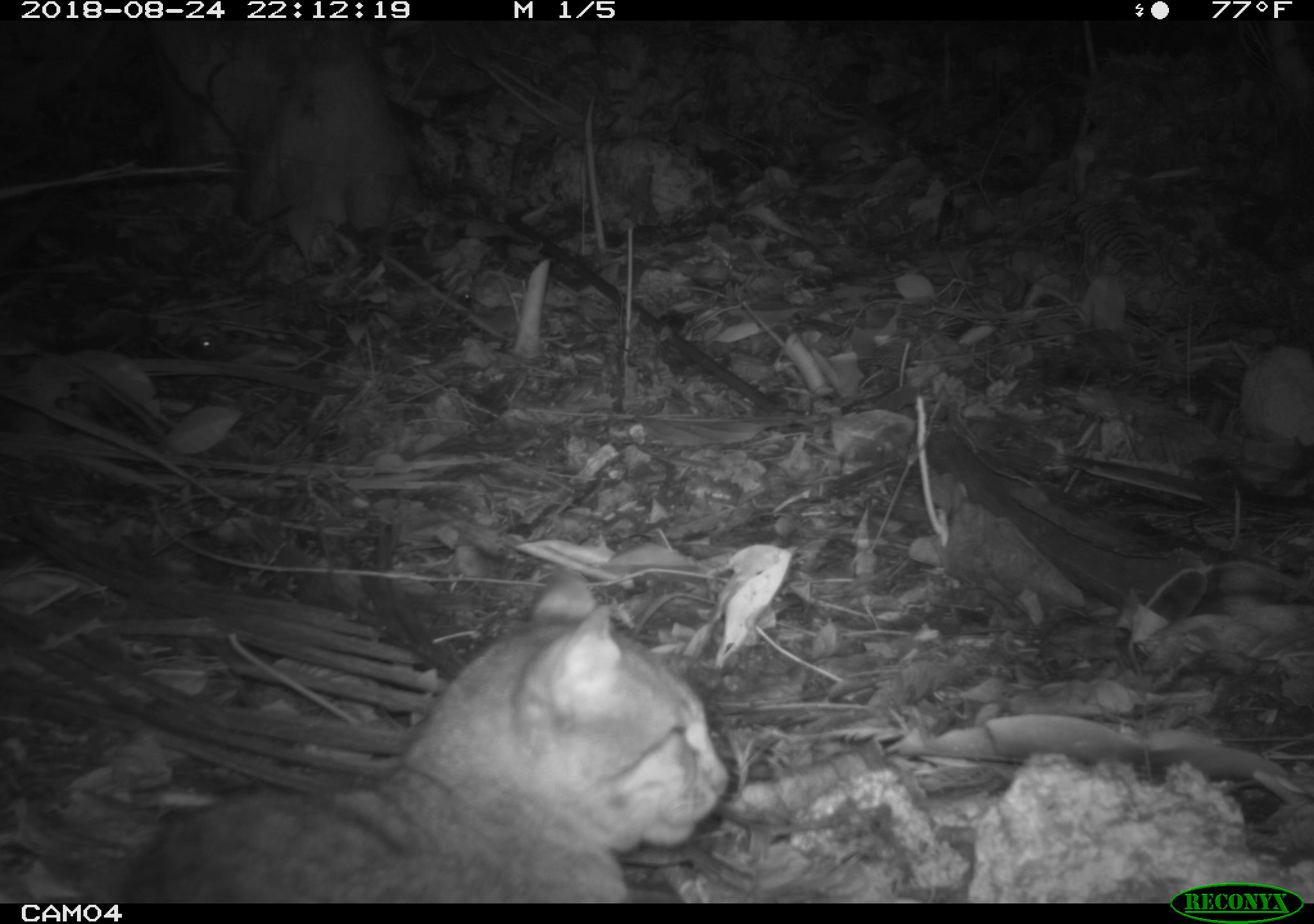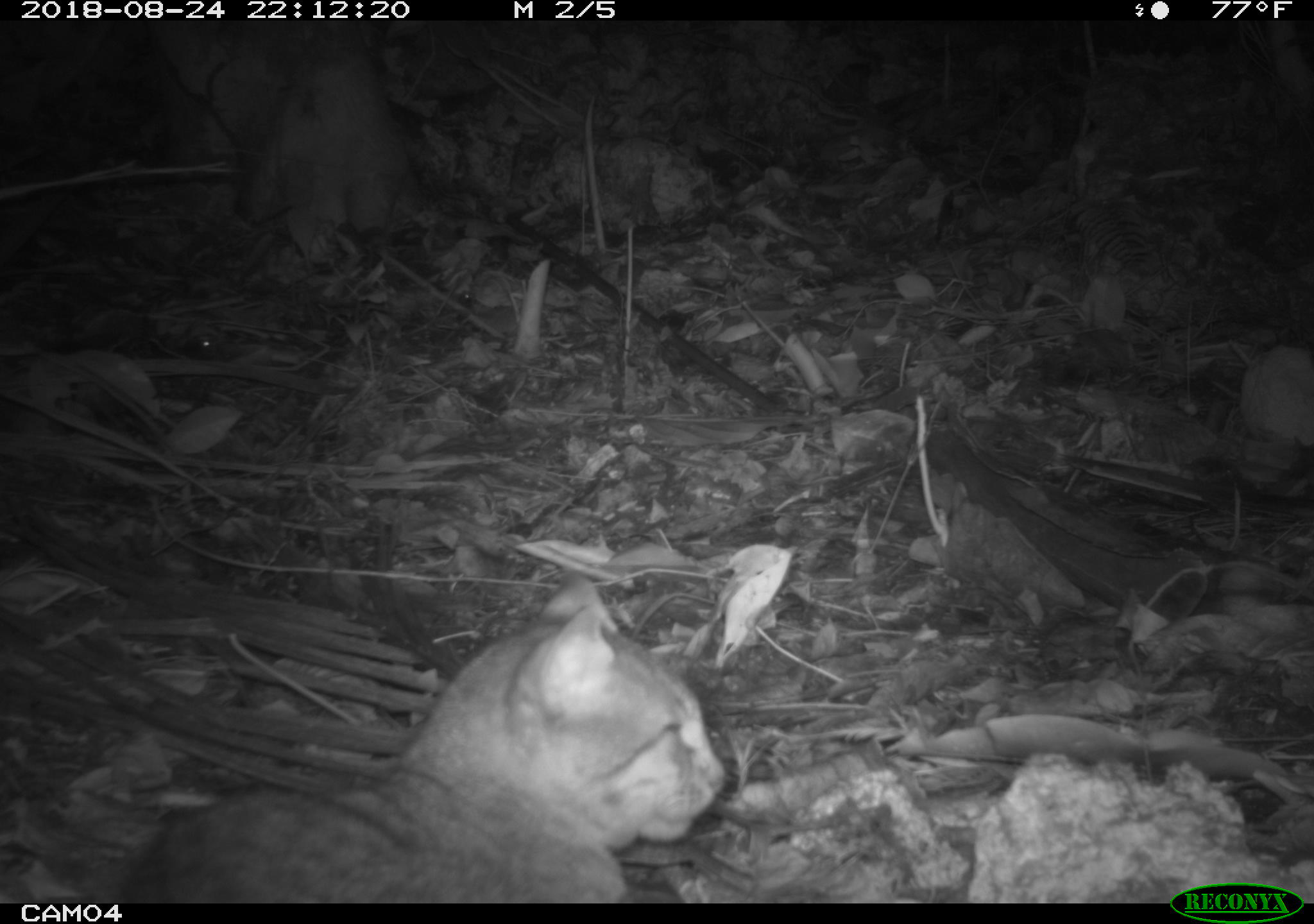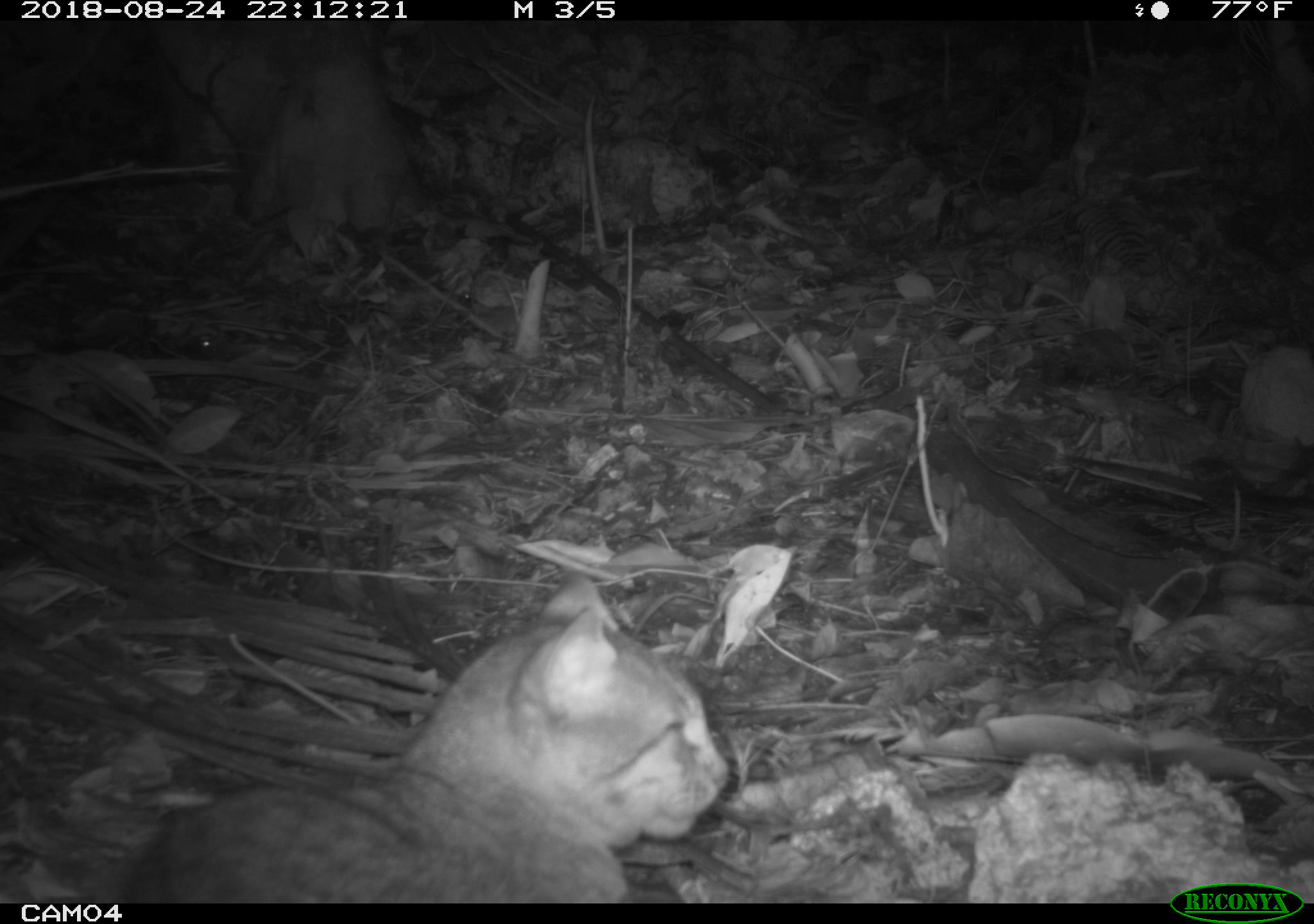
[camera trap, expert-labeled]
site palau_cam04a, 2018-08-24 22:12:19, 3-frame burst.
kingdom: Animalia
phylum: Chordata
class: Mammalia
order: Carnivora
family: Felidae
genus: Felis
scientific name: Felis catus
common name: cat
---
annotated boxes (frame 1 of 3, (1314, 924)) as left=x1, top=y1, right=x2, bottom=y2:
cat: left=98, top=561, right=730, bottom=902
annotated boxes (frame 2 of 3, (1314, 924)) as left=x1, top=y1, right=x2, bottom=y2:
cat: left=89, top=563, right=730, bottom=902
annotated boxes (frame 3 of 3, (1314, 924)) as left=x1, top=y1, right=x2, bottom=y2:
cat: left=97, top=565, right=728, bottom=898